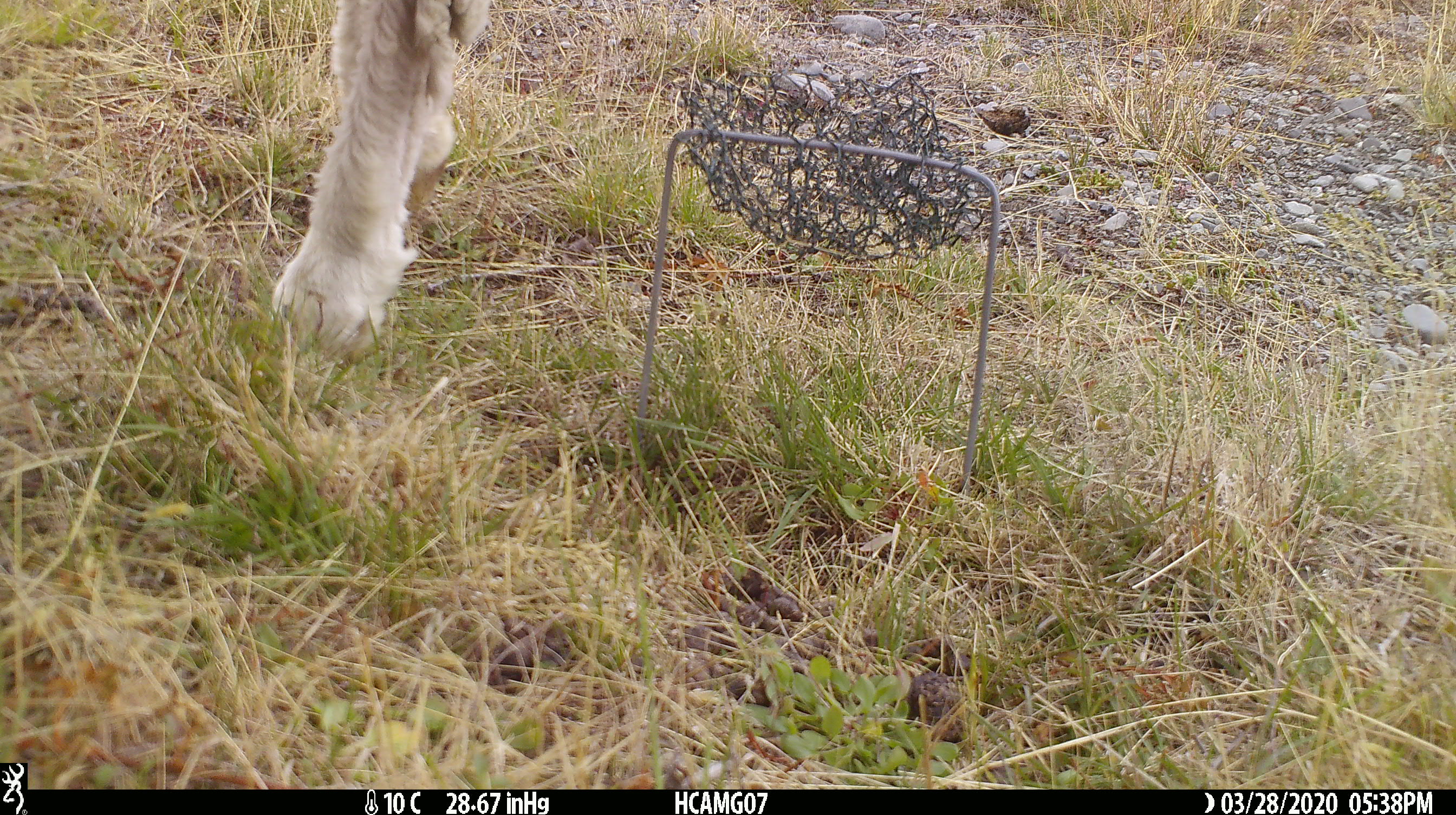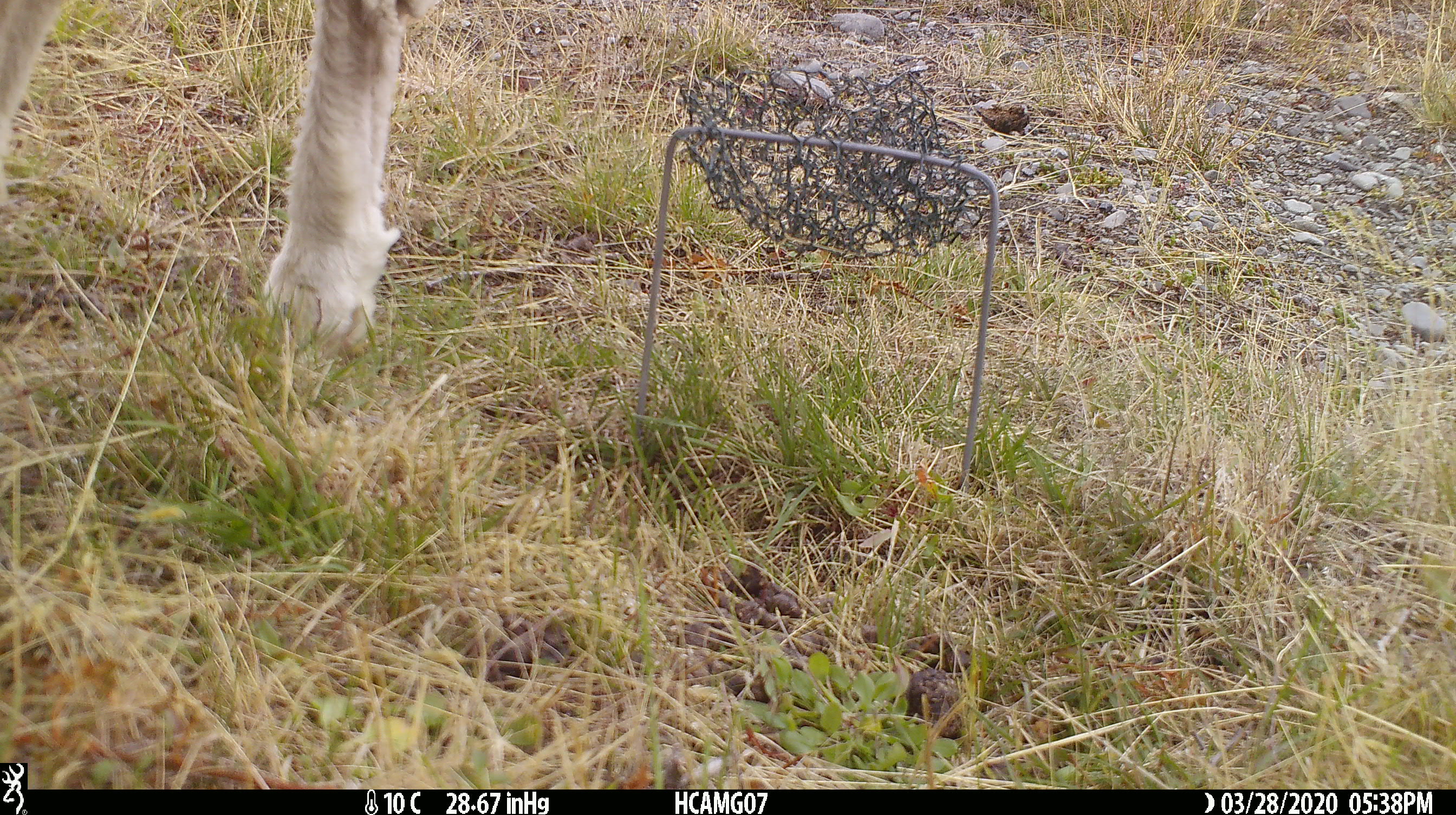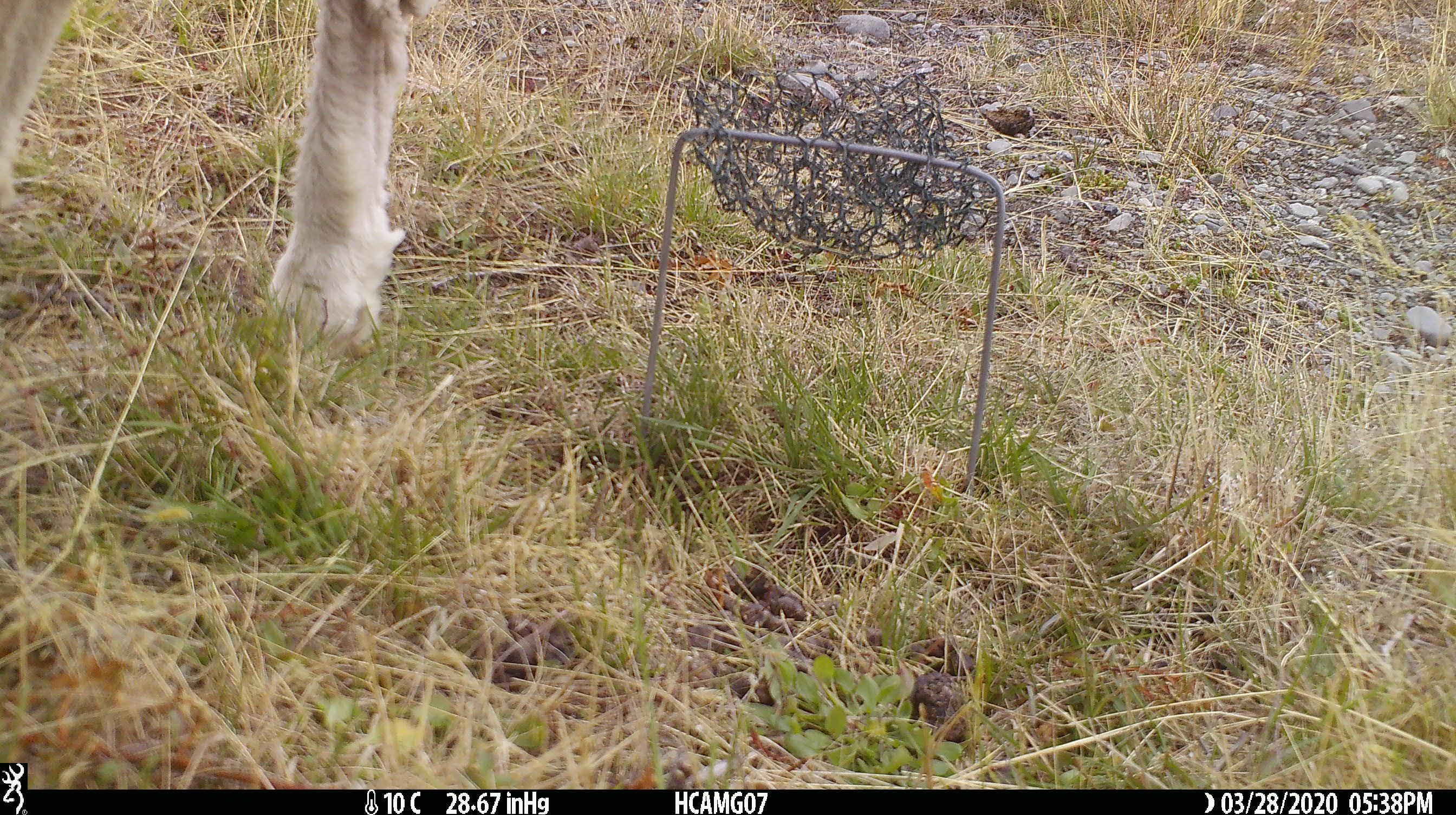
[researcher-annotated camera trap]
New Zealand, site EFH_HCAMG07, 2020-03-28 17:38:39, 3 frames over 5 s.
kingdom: Animalia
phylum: Chordata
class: Mammalia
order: Artiodactyla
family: Bovidae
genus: Ovis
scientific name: Ovis aries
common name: domestic sheep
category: sheep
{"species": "sheep (domestic sheep) (Ovis aries)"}